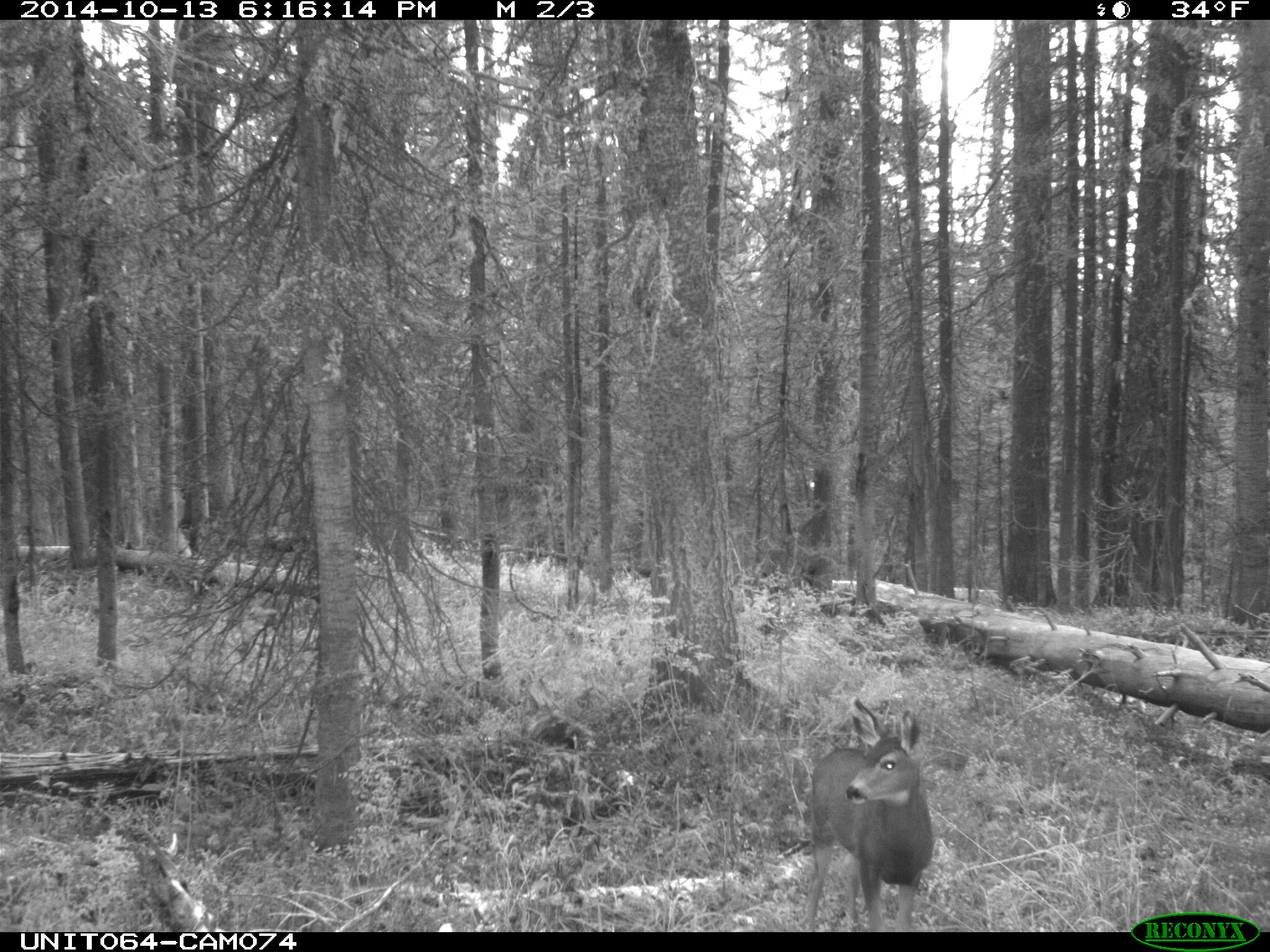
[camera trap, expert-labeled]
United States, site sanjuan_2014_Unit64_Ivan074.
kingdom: Animalia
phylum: Chordata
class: Mammalia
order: Artiodactyla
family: Cervidae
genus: Odocoileus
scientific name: Odocoileus hemionus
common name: mule deer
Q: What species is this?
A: Odocoileus hemionus (mule deer).